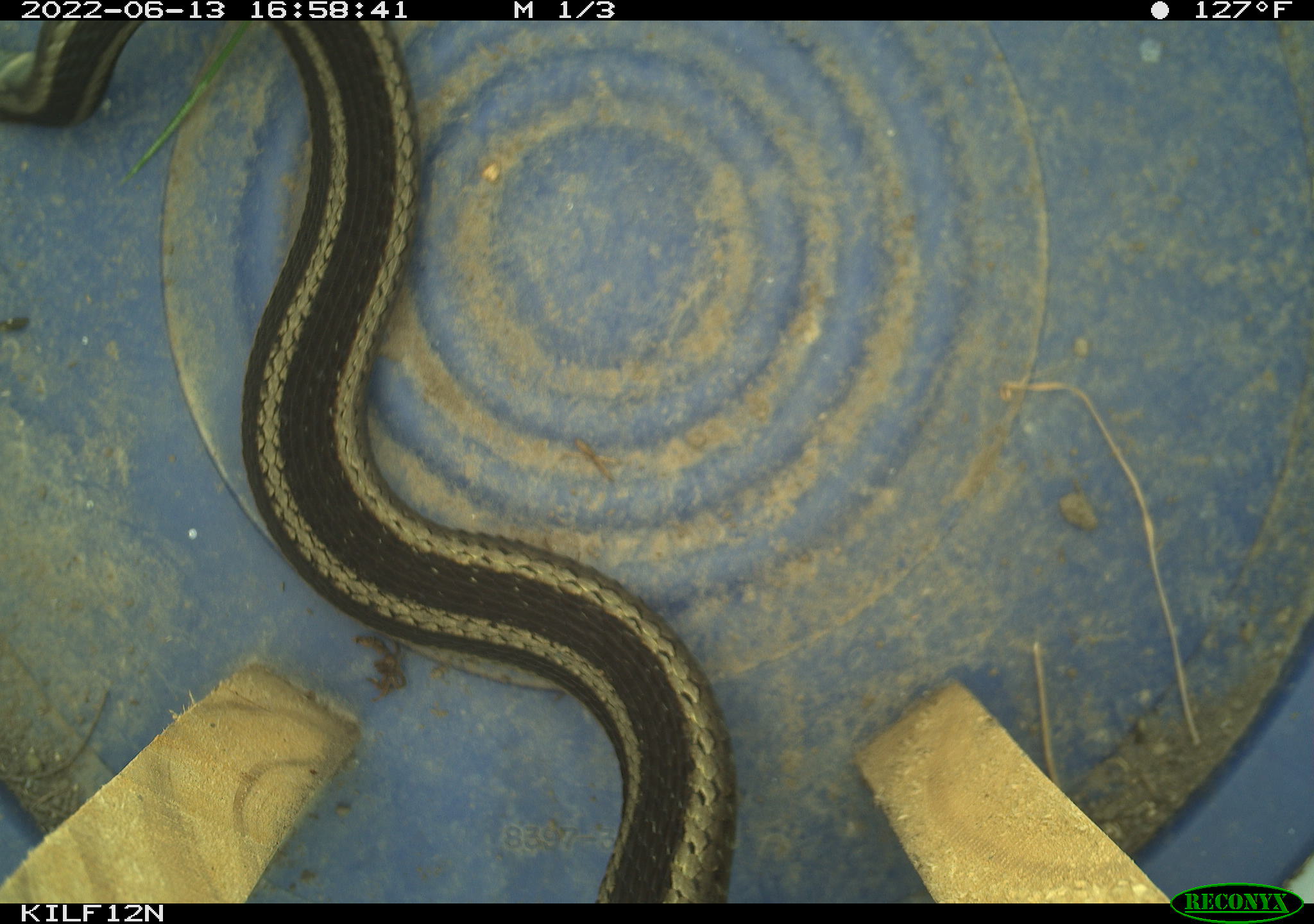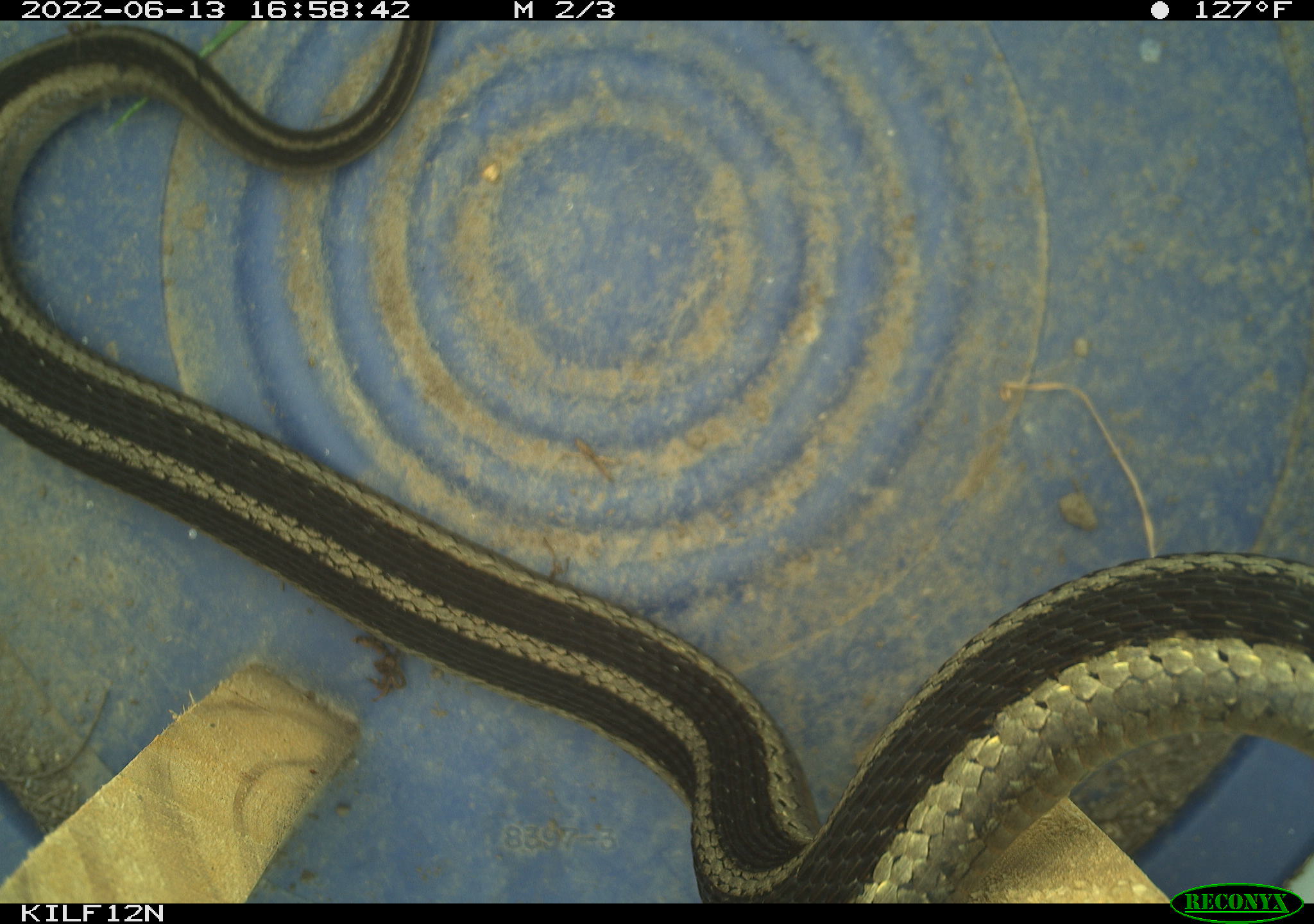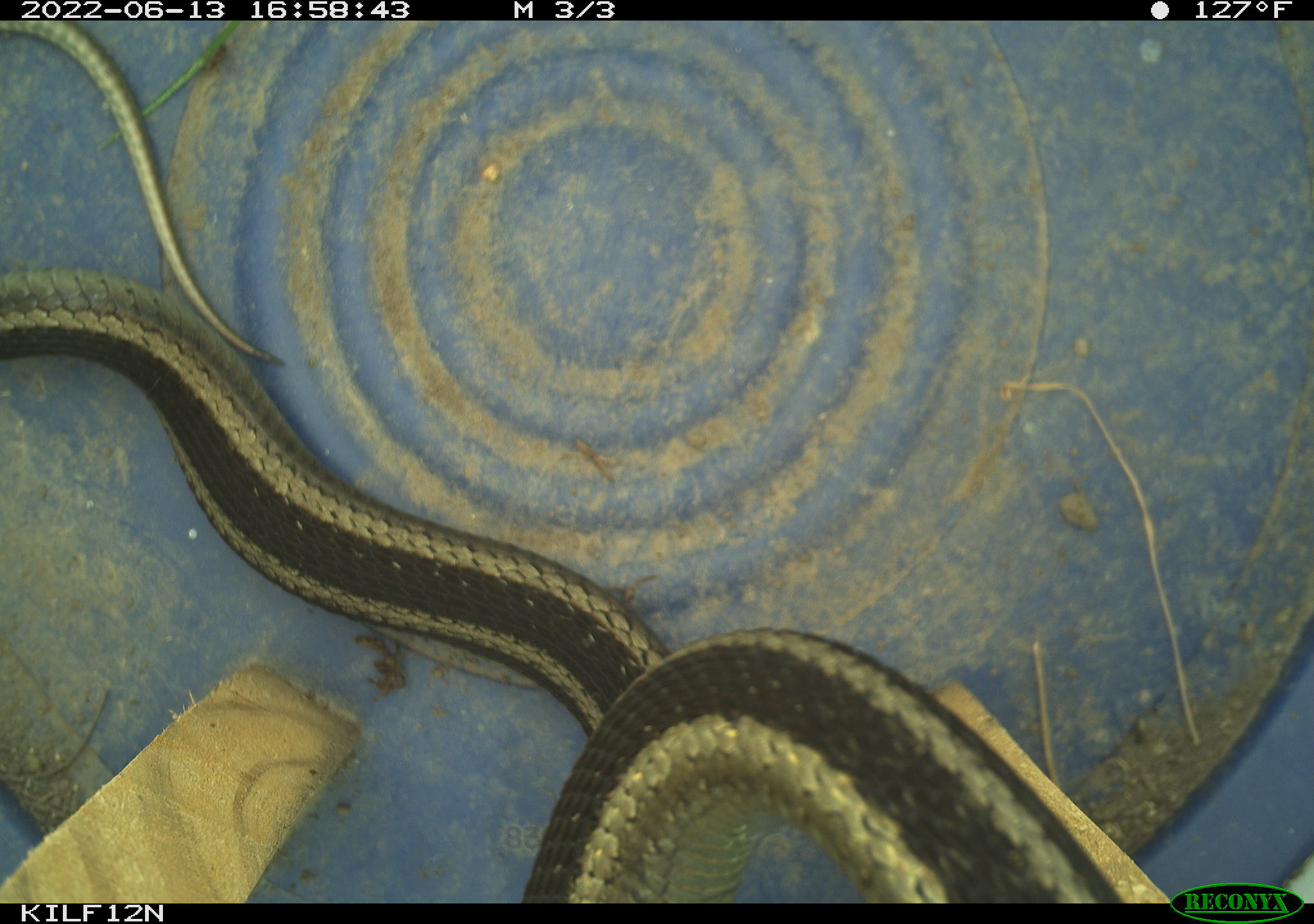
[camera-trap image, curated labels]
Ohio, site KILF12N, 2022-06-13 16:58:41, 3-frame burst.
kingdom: Animalia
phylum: Chordata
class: Reptilia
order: Squamata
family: Colubridae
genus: Thamnophis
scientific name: Thamnophis sirtalis sirtalis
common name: eastern gartersnake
Eastern gartersnake (Thamnophis sirtalis sirtalis).